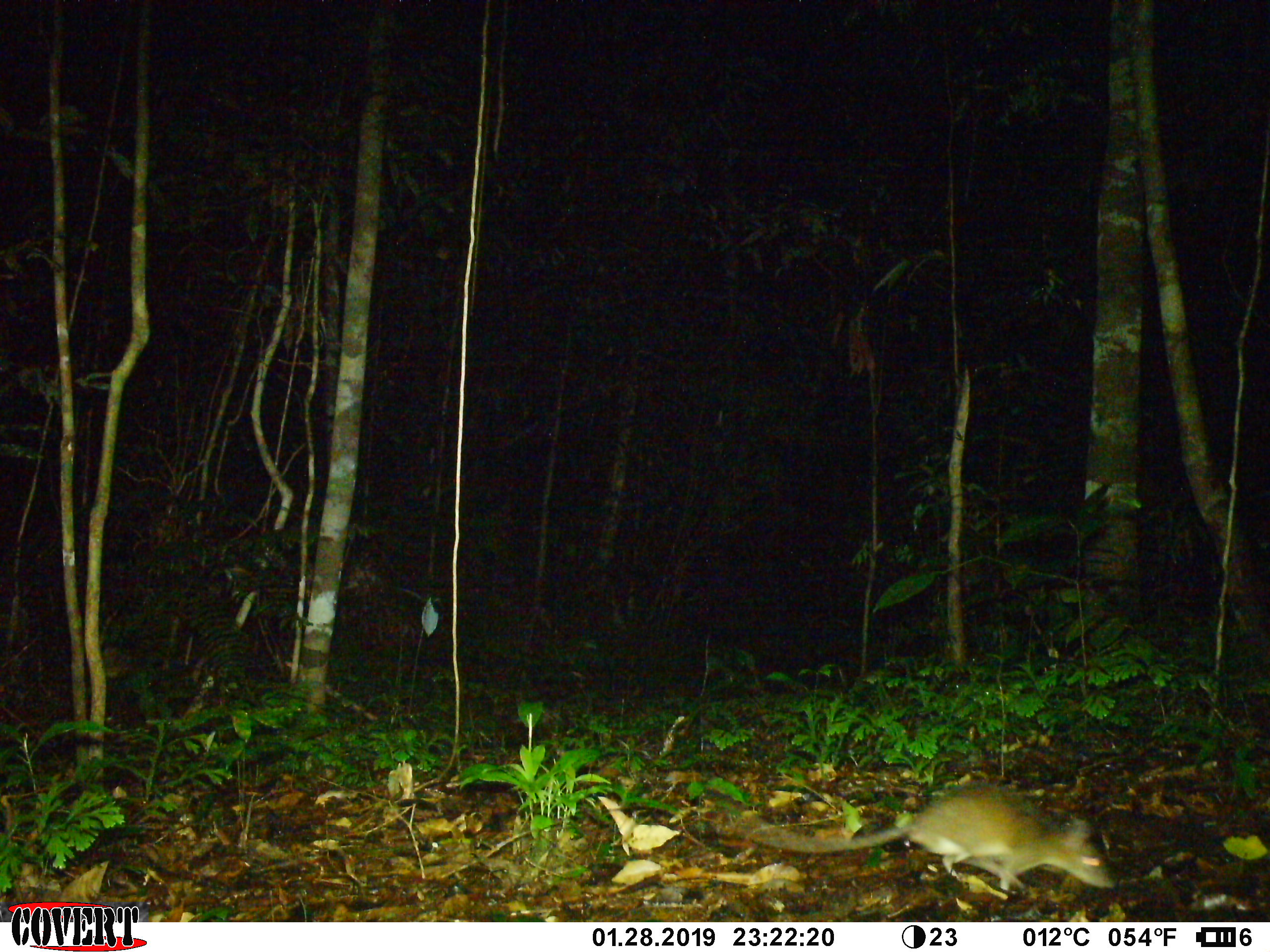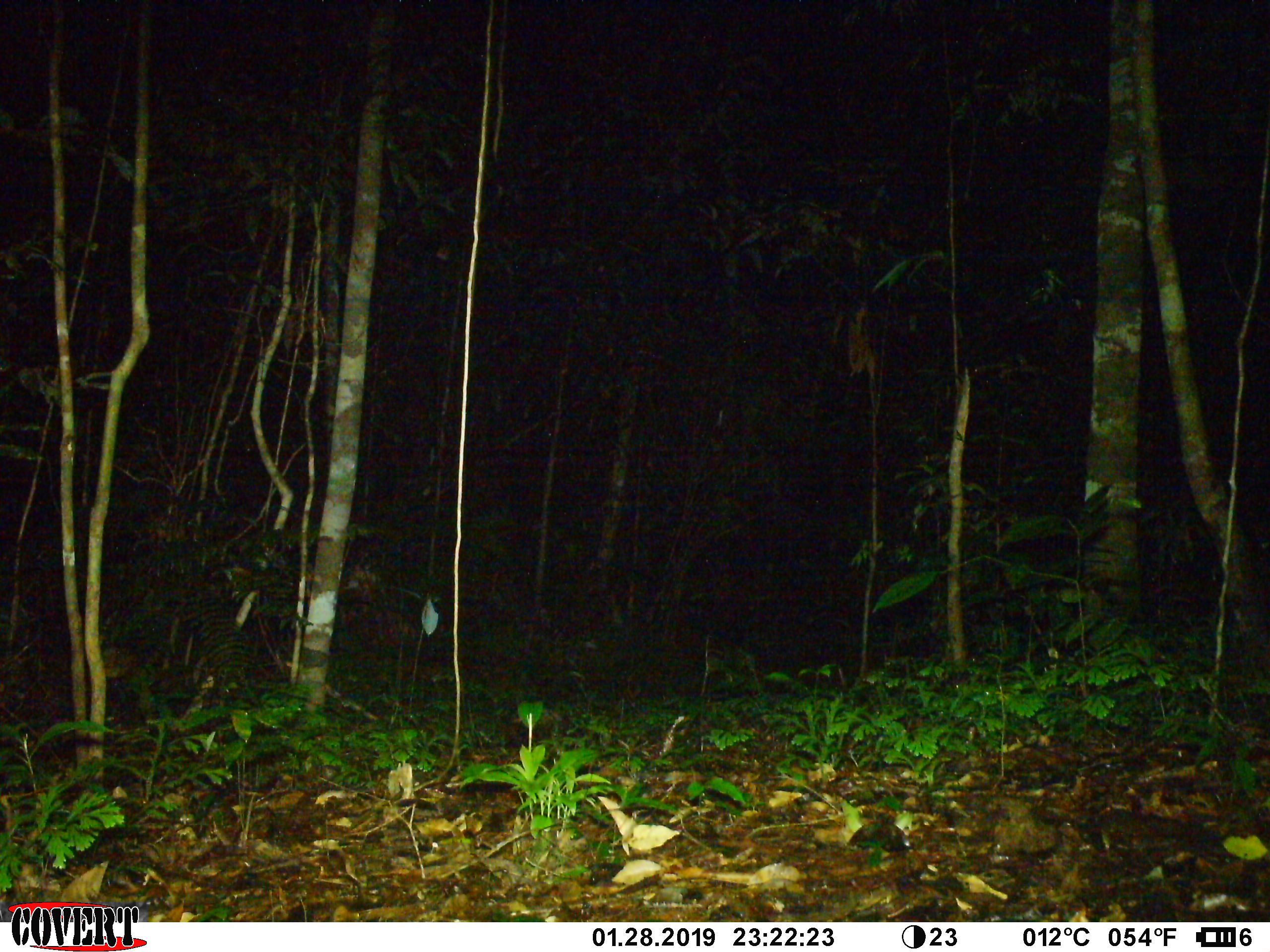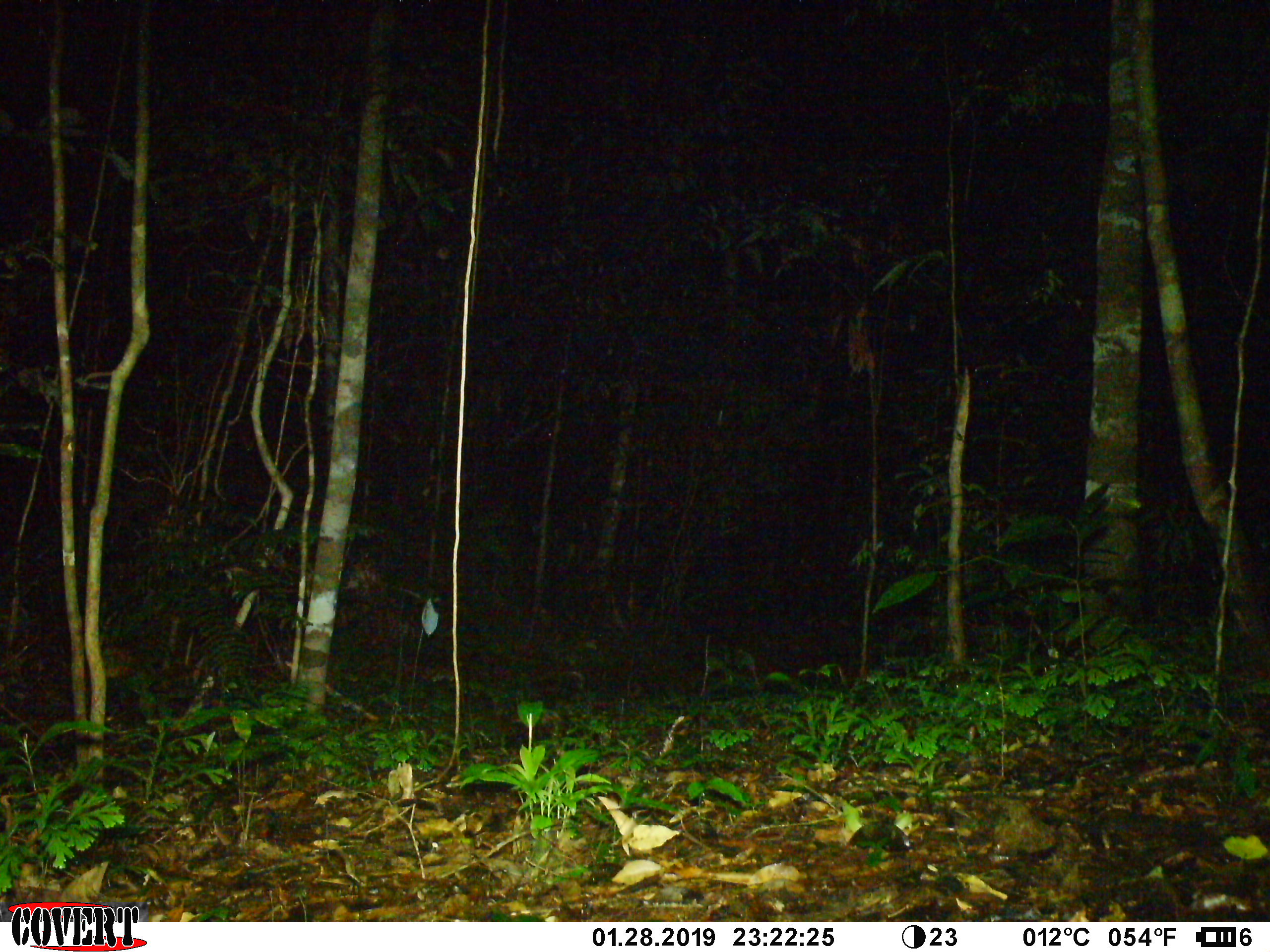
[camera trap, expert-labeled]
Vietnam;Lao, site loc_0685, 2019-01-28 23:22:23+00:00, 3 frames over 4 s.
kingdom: Animalia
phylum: Chordata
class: Mammalia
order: Rodentia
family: Muridae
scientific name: Muridae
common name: old-world mice and rats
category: unidentified murid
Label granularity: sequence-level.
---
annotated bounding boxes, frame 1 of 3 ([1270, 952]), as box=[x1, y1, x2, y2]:
unidentified murid: box=[723, 783, 1117, 890]